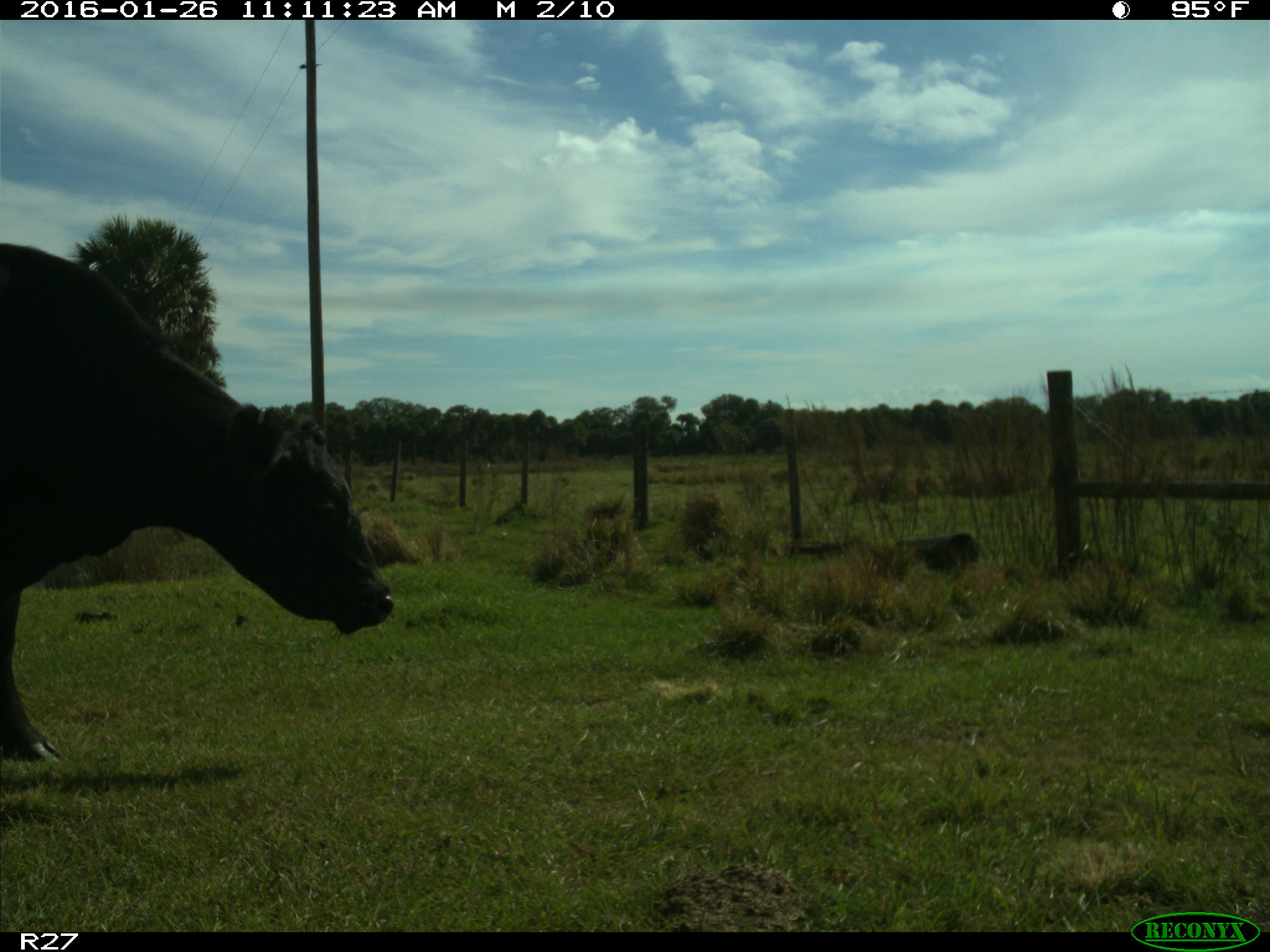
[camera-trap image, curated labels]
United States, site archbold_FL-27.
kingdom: Animalia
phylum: Chordata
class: Mammalia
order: Artiodactyla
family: Bovidae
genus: Bos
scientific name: Bos taurus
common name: domestic cow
Bos taurus (domestic cow).